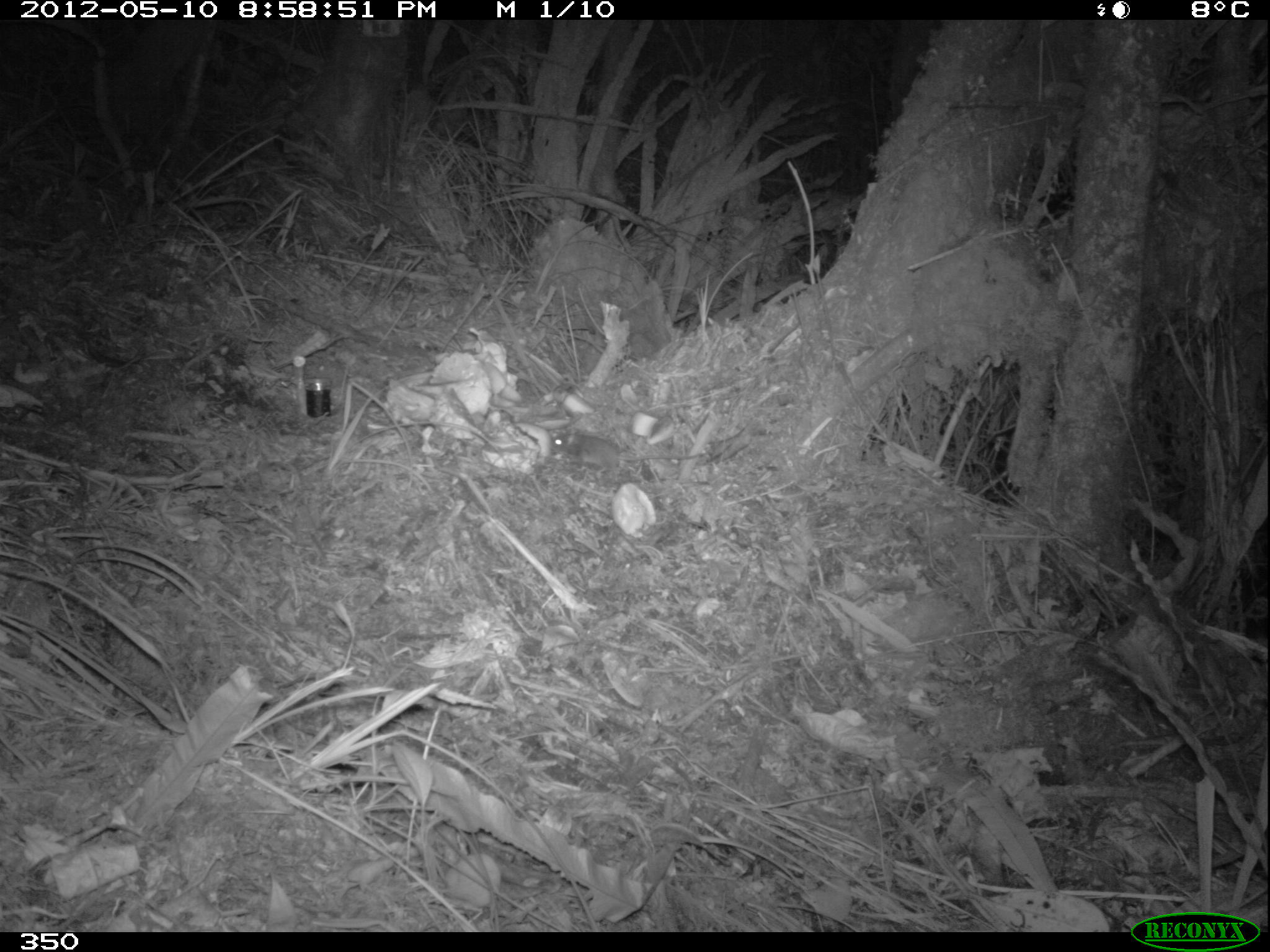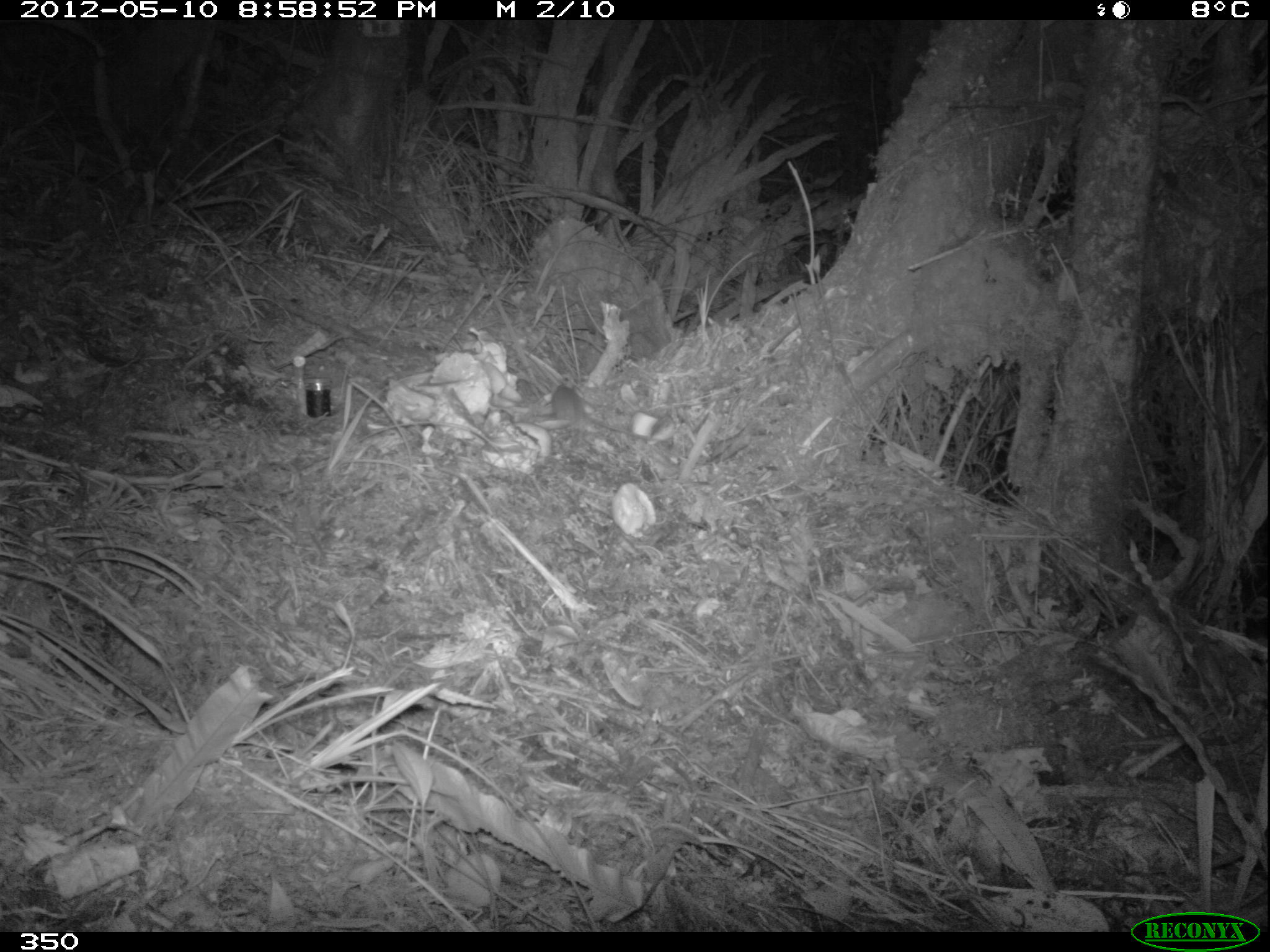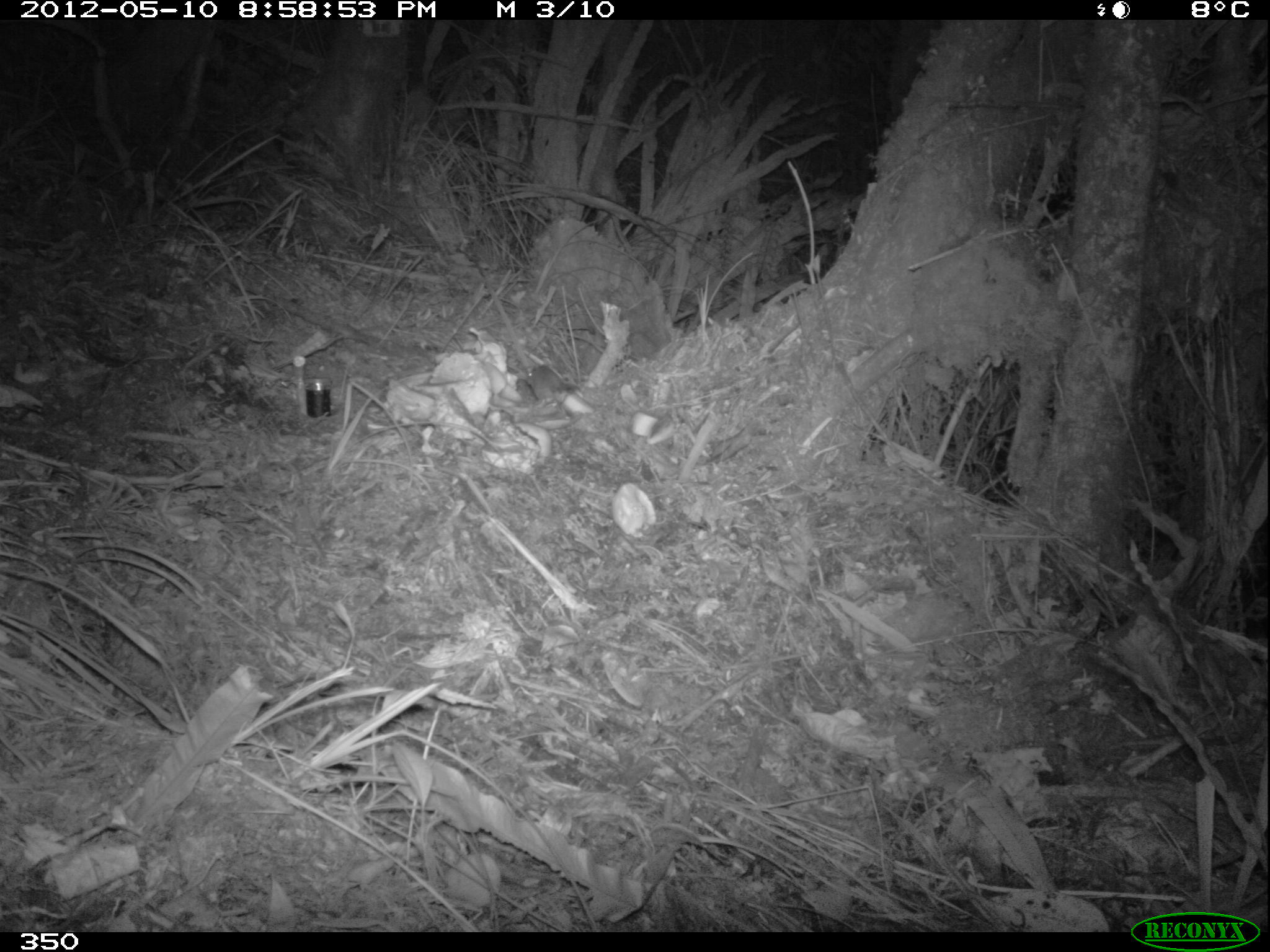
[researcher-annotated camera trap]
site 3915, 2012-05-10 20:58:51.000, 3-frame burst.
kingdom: Animalia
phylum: Chordata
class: Mammalia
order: Rodentia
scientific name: Rodentia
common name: rodents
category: unknown rodent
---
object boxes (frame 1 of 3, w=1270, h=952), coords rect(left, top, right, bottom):
unknown rodent: rect(549, 433, 704, 473)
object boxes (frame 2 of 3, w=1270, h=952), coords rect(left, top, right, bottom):
unknown rodent: rect(552, 386, 649, 442)